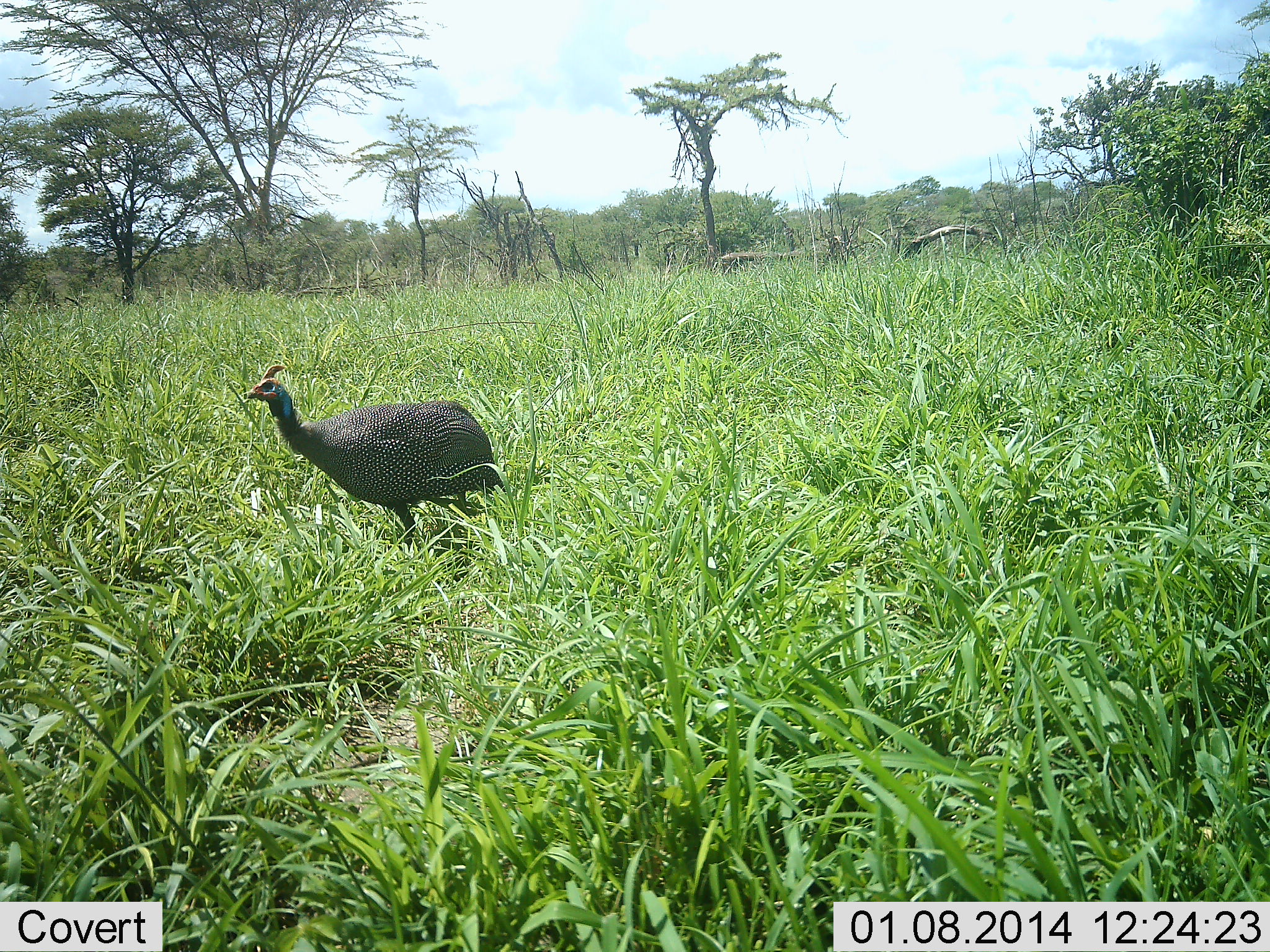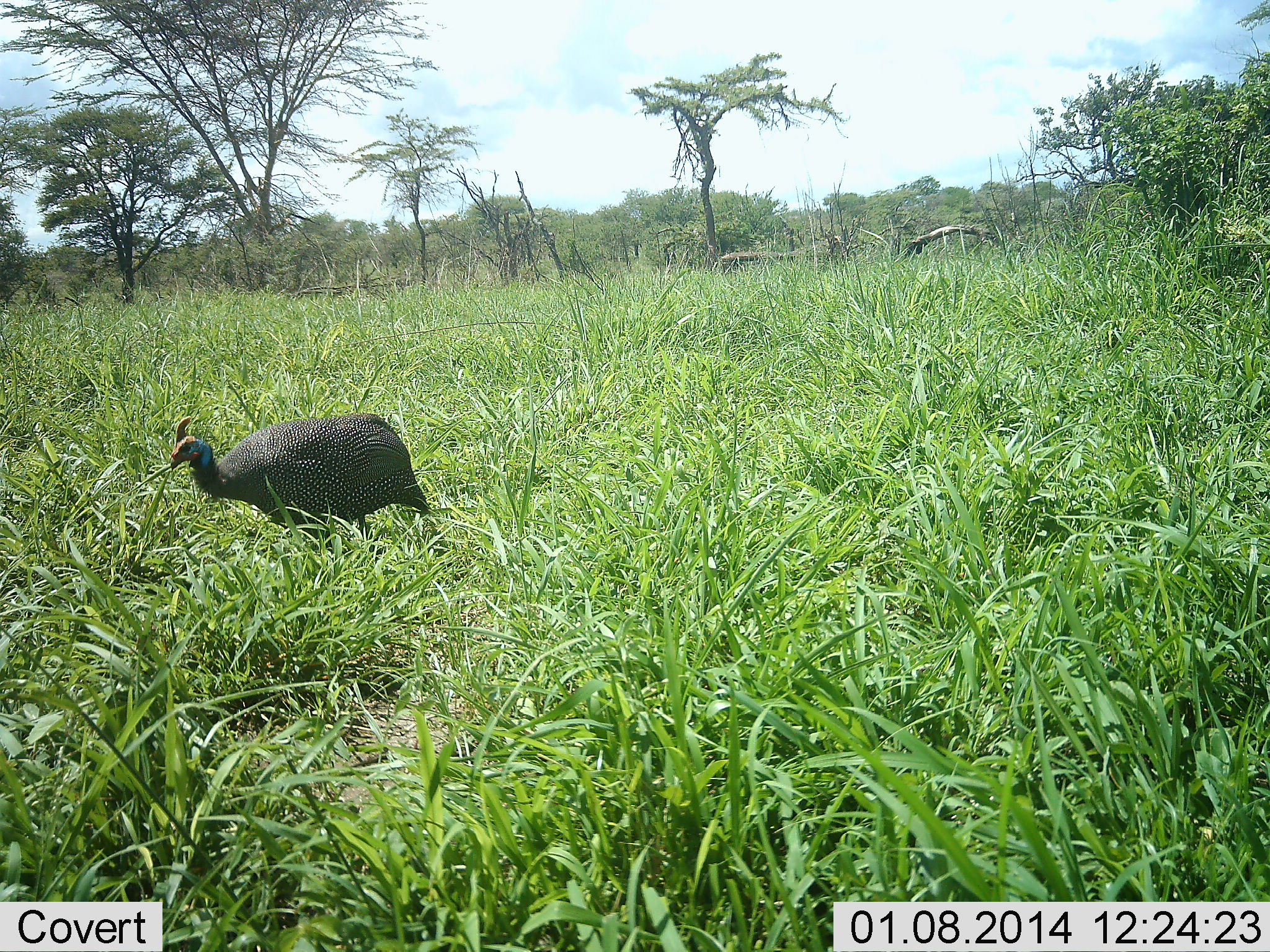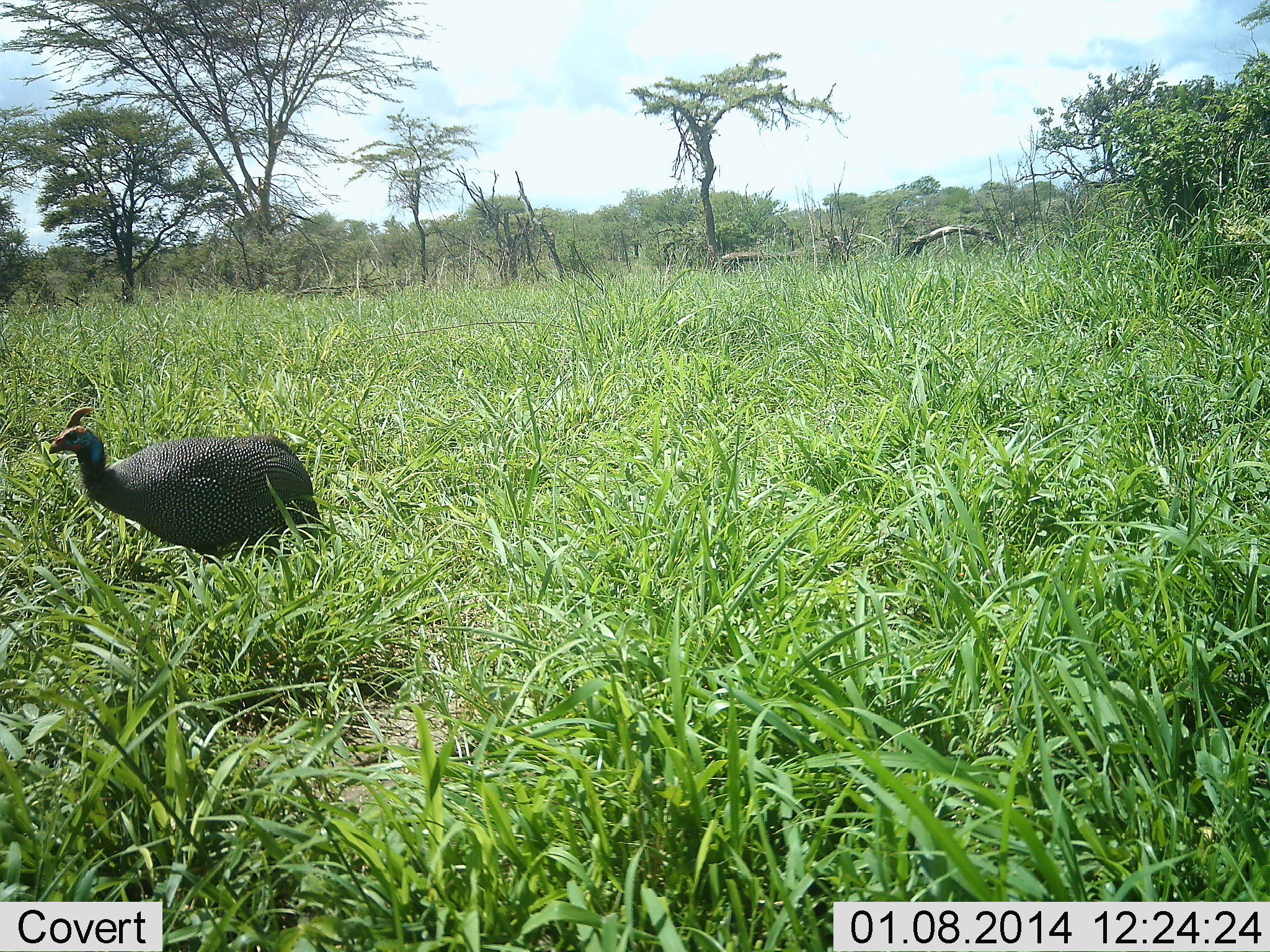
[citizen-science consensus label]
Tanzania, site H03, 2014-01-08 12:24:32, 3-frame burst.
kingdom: Animalia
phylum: Chordata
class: Aves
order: Galliformes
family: Numididae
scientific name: Numididae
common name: guinea fowl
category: guineafowl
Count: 1.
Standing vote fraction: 10%.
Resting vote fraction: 0%.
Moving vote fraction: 90%.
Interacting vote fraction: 0%.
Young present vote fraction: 0%.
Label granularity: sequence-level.